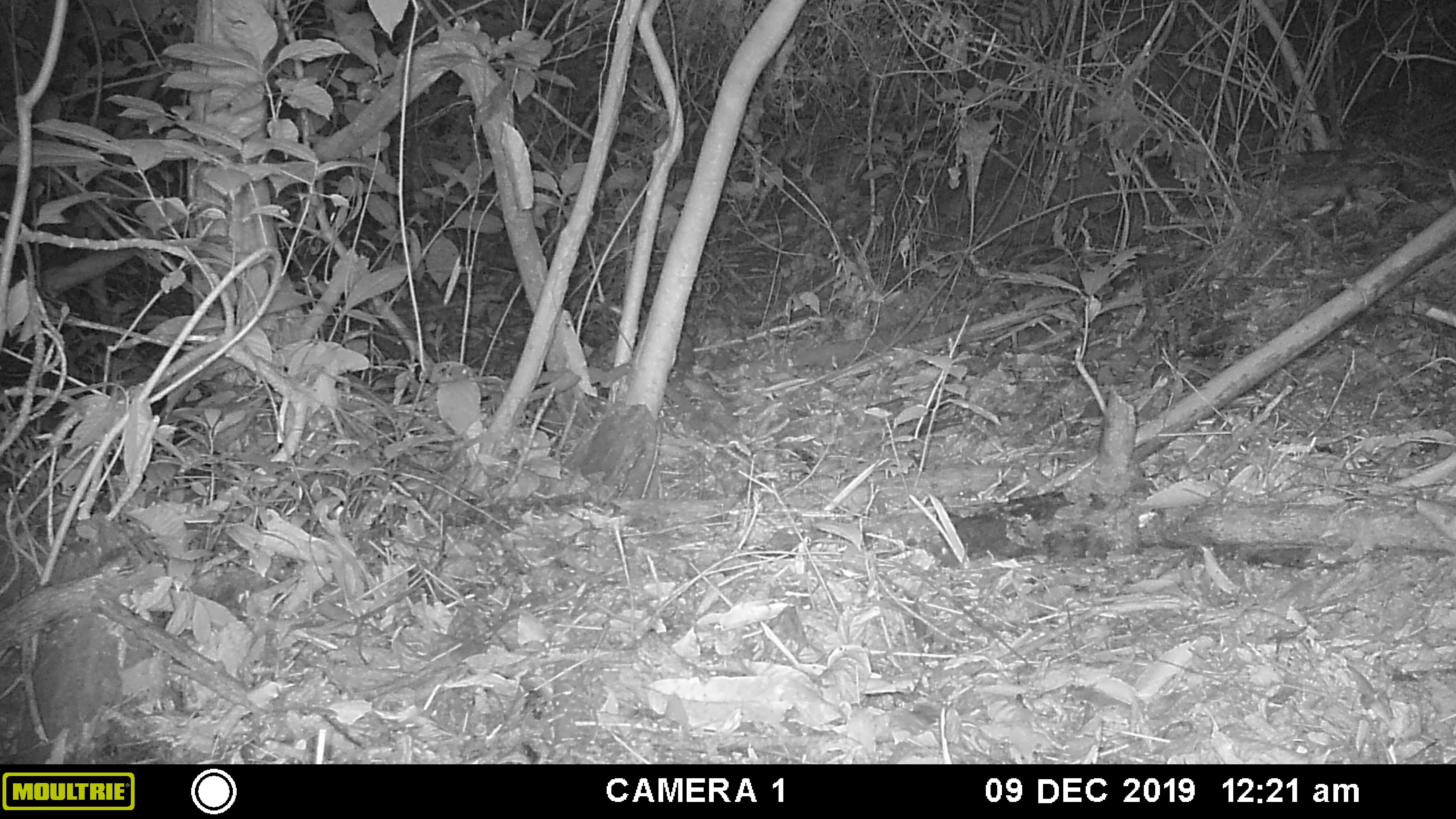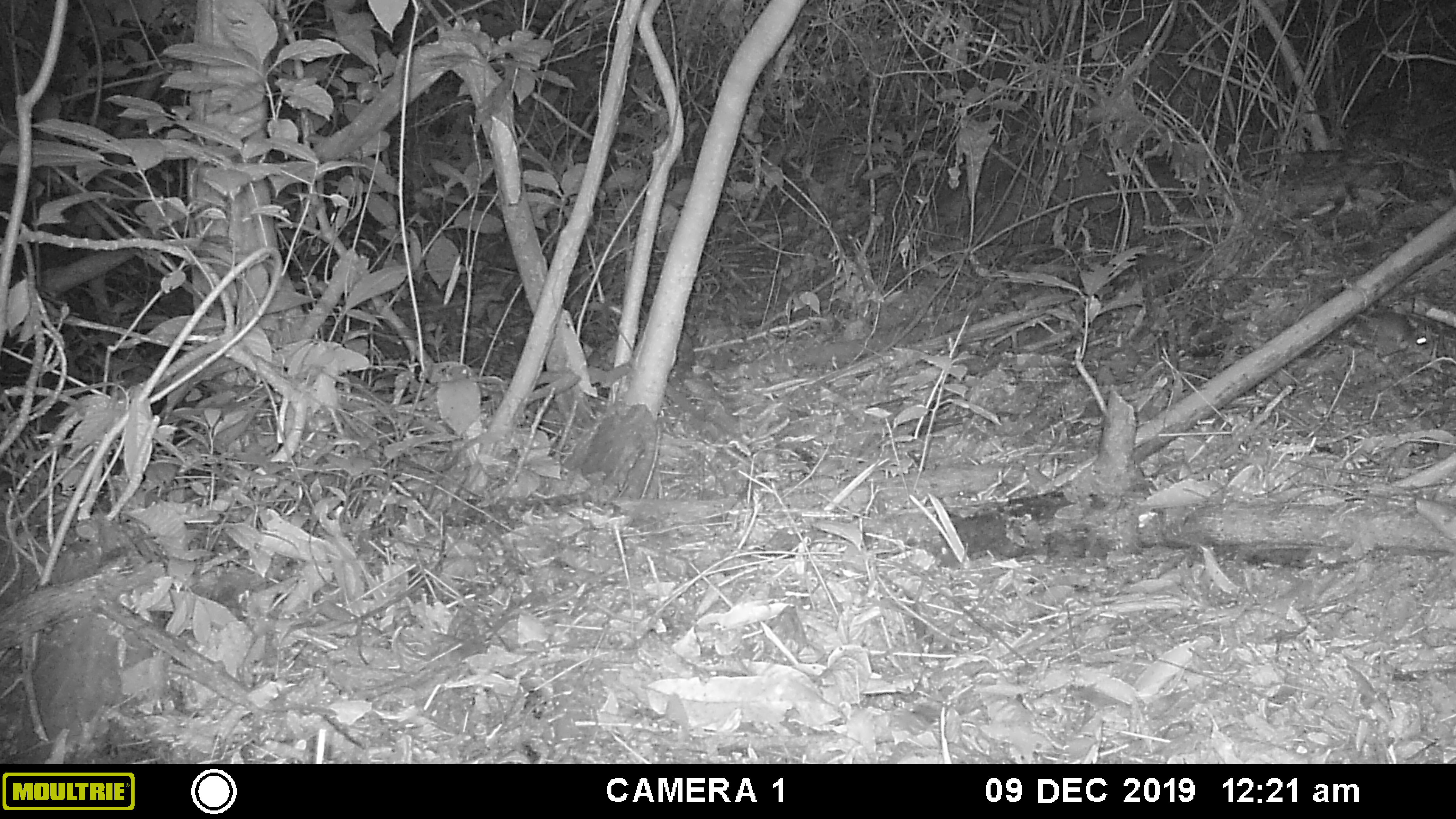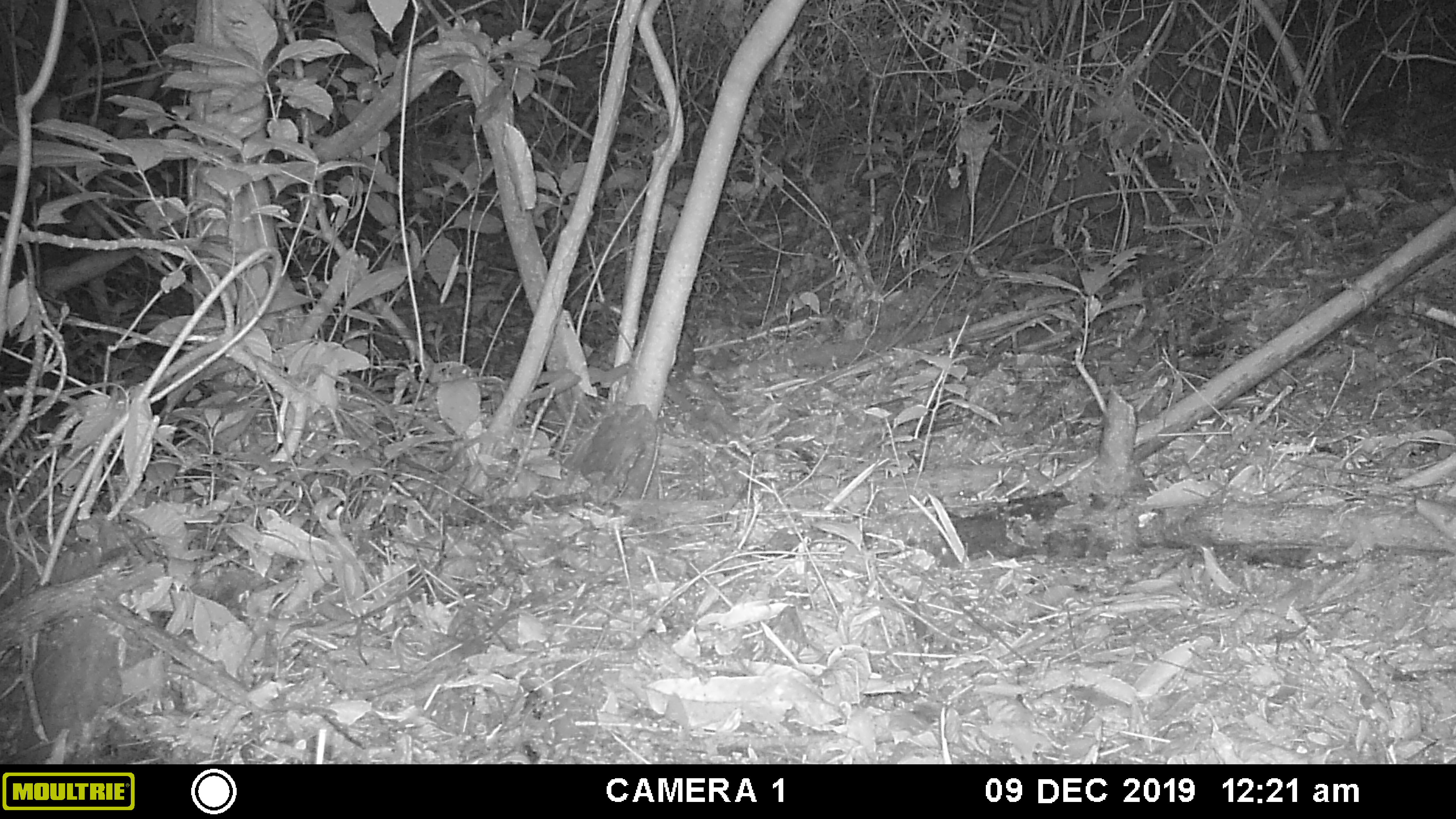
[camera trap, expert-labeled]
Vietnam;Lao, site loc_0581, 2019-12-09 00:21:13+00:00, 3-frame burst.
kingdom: Animalia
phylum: Chordata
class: Mammalia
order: Rodentia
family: Muridae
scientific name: Muridae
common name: old-world mice and rats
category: unidentified murid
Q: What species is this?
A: Unidentified murid (old-world mice and rats) (Muridae).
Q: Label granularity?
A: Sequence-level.